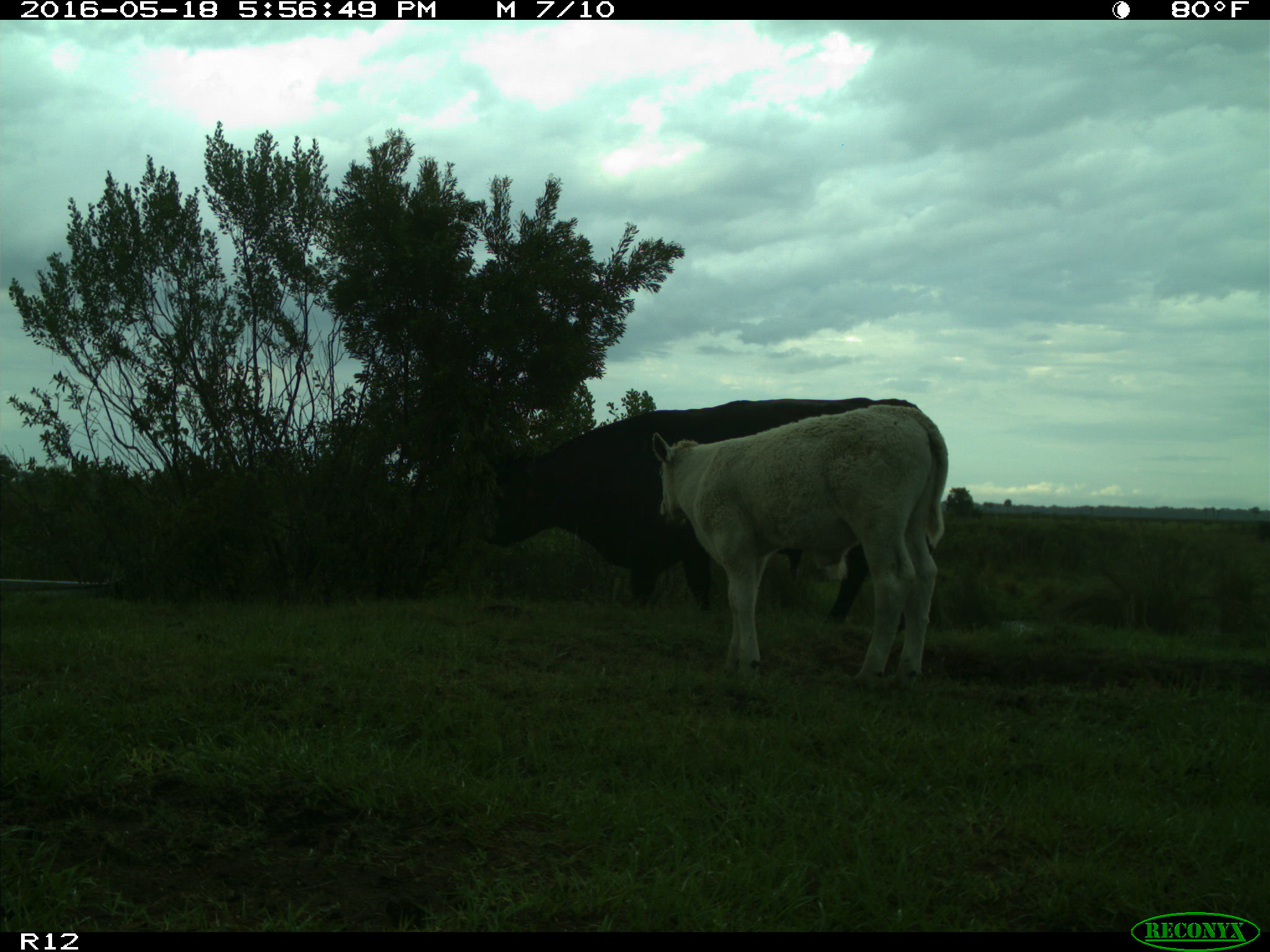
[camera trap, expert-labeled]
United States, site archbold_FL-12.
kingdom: Animalia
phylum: Chordata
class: Mammalia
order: Artiodactyla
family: Bovidae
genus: Bos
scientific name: Bos taurus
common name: domestic cow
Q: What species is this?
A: Bos taurus (domestic cow).